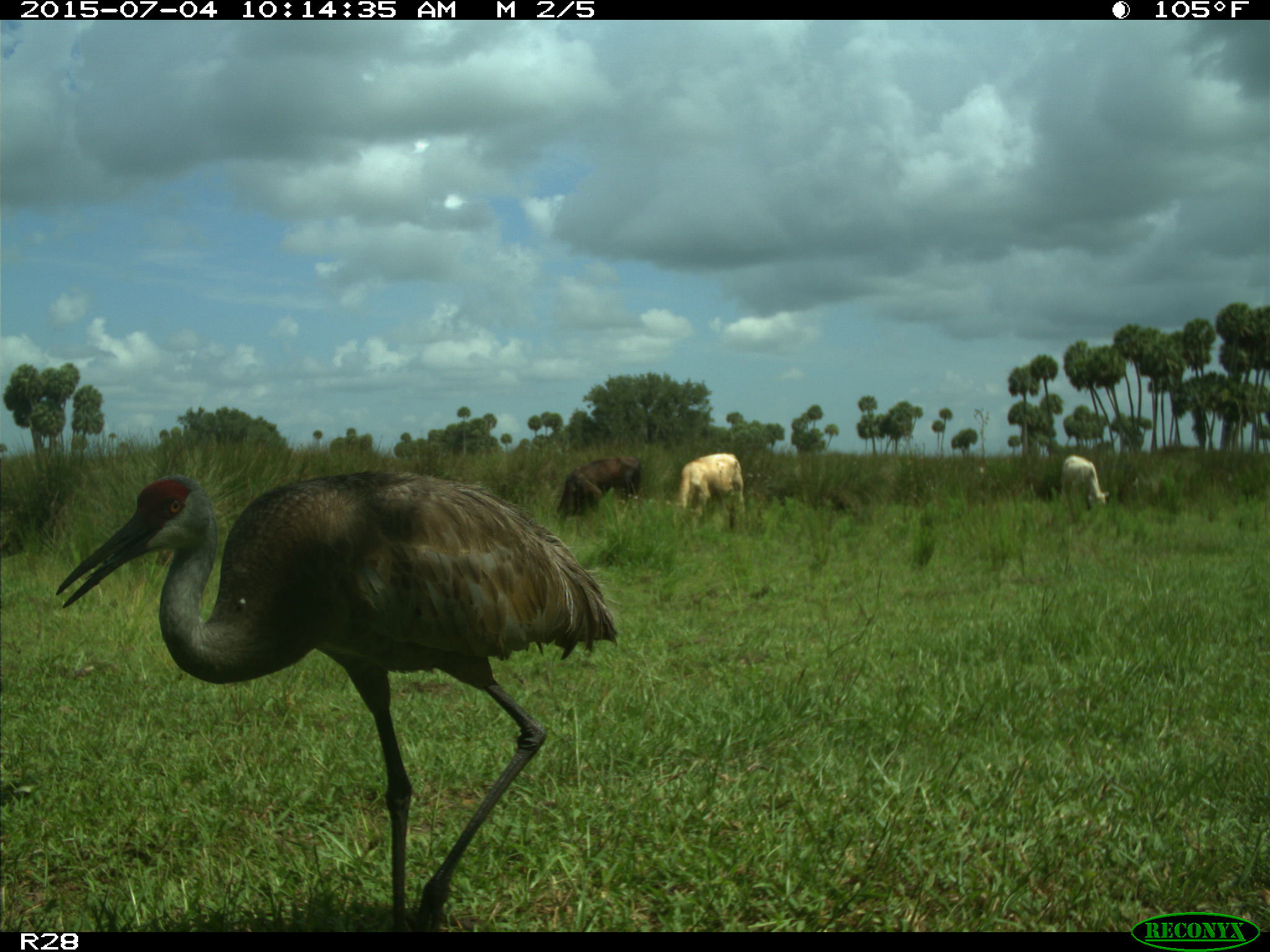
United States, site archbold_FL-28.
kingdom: Animalia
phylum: Chordata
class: Mammalia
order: Artiodactyla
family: Bovidae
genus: Bos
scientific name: Bos taurus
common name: domestic cow